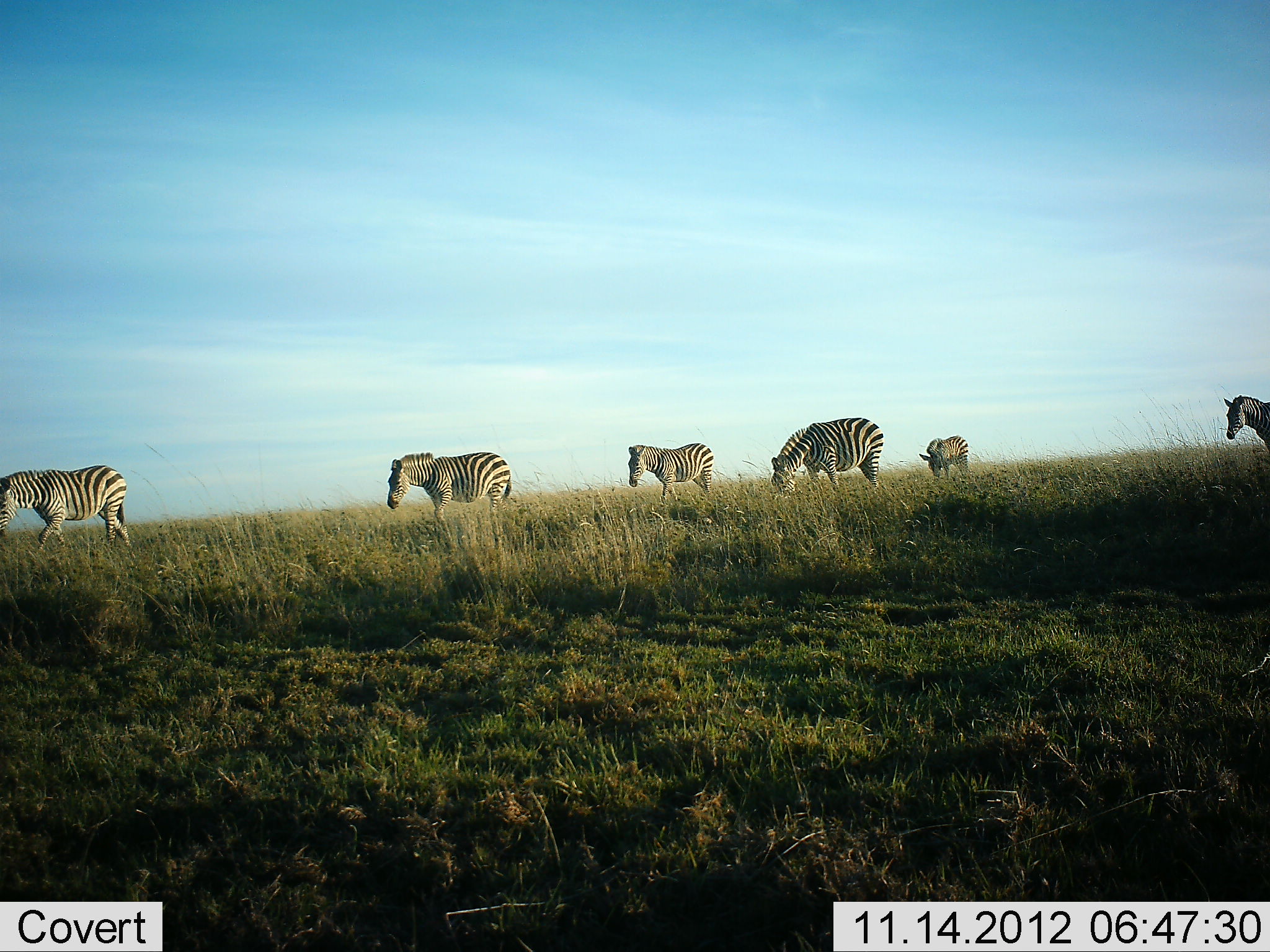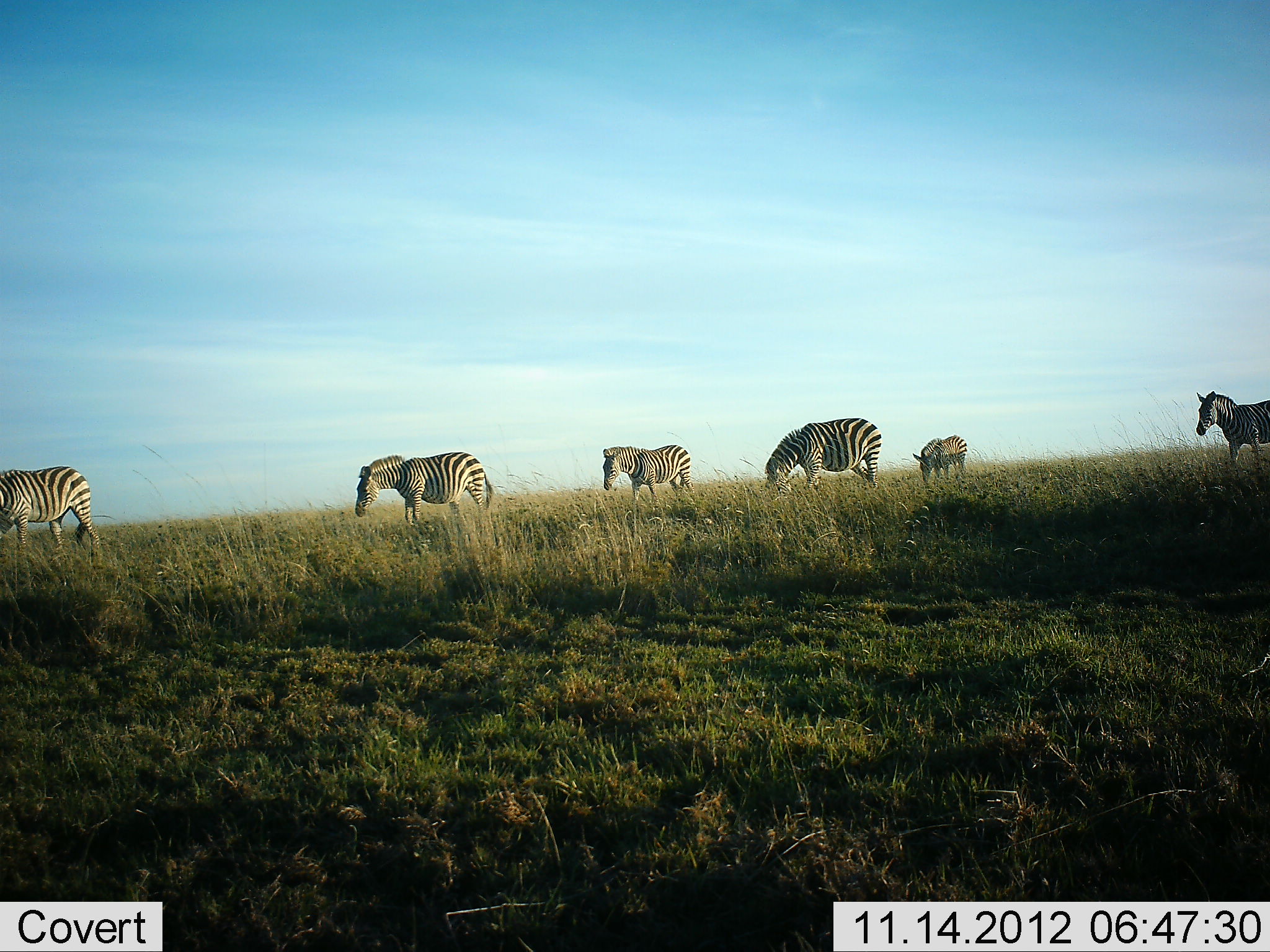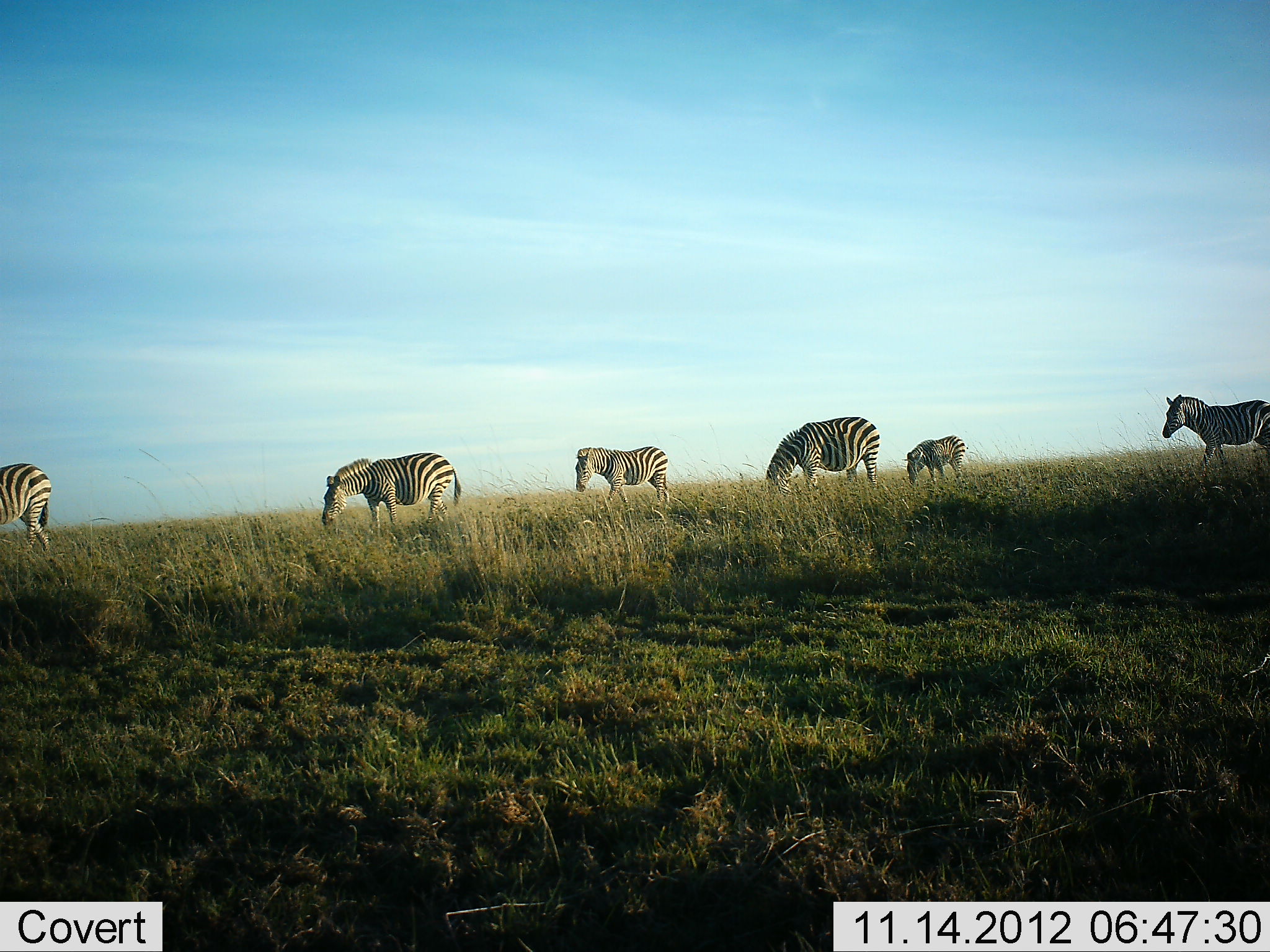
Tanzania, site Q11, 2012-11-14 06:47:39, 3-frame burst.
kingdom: Animalia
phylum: Chordata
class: Mammalia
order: Perissodactyla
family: Equidae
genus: Equus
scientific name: Equus quagga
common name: plains zebra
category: zebra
Zebra (plains zebra) (Equus quagga), count 6. Behavior (volunteer vote fractions): standing 20%, resting 0%, moving 80%, interacting 0%. Young present (vote fraction): 10%. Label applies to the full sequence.